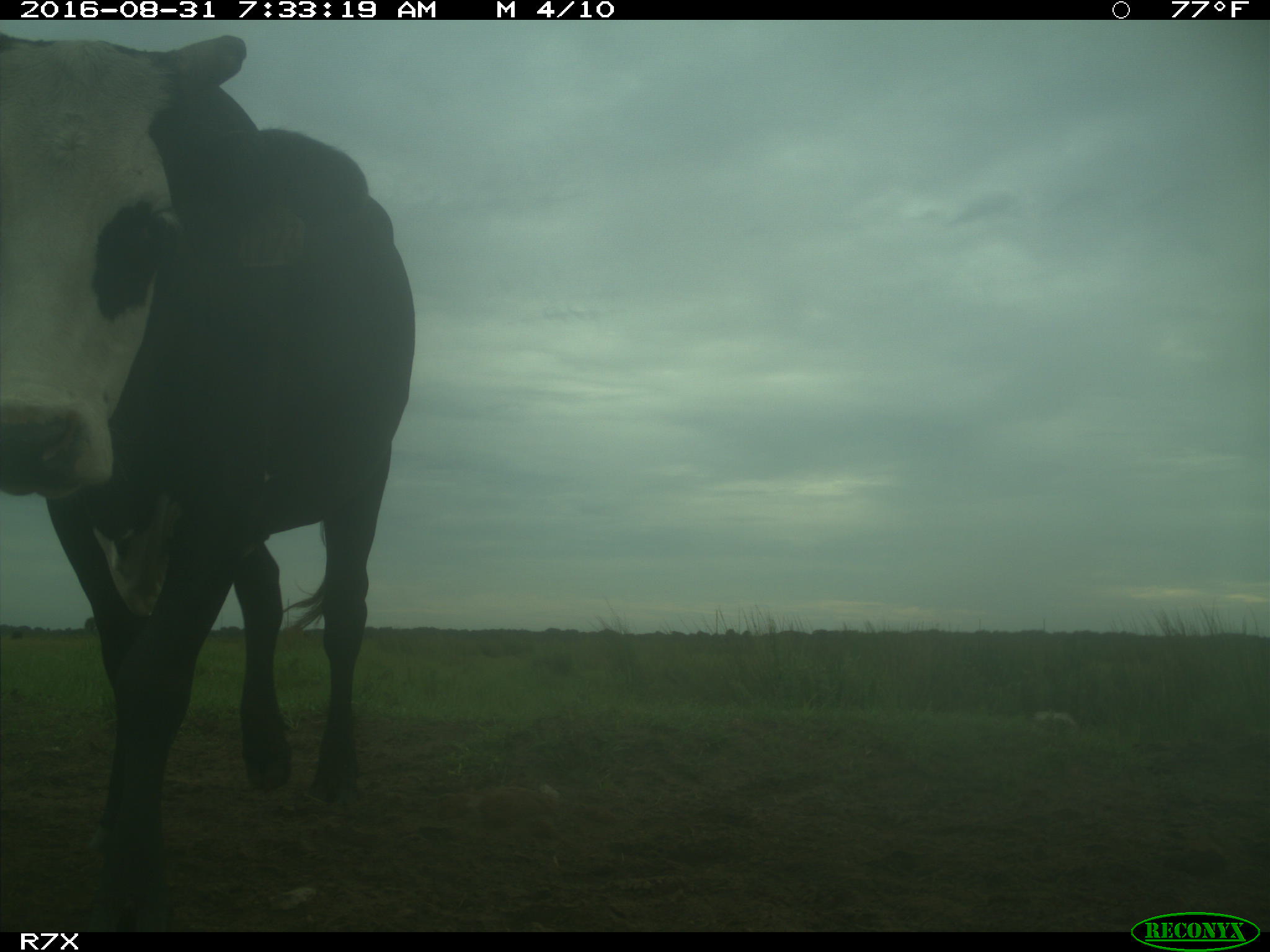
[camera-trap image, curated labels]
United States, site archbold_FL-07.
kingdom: Animalia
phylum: Chordata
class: Mammalia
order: Artiodactyla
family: Bovidae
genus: Bos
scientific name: Bos taurus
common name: domestic cow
Bos taurus (domestic cow).